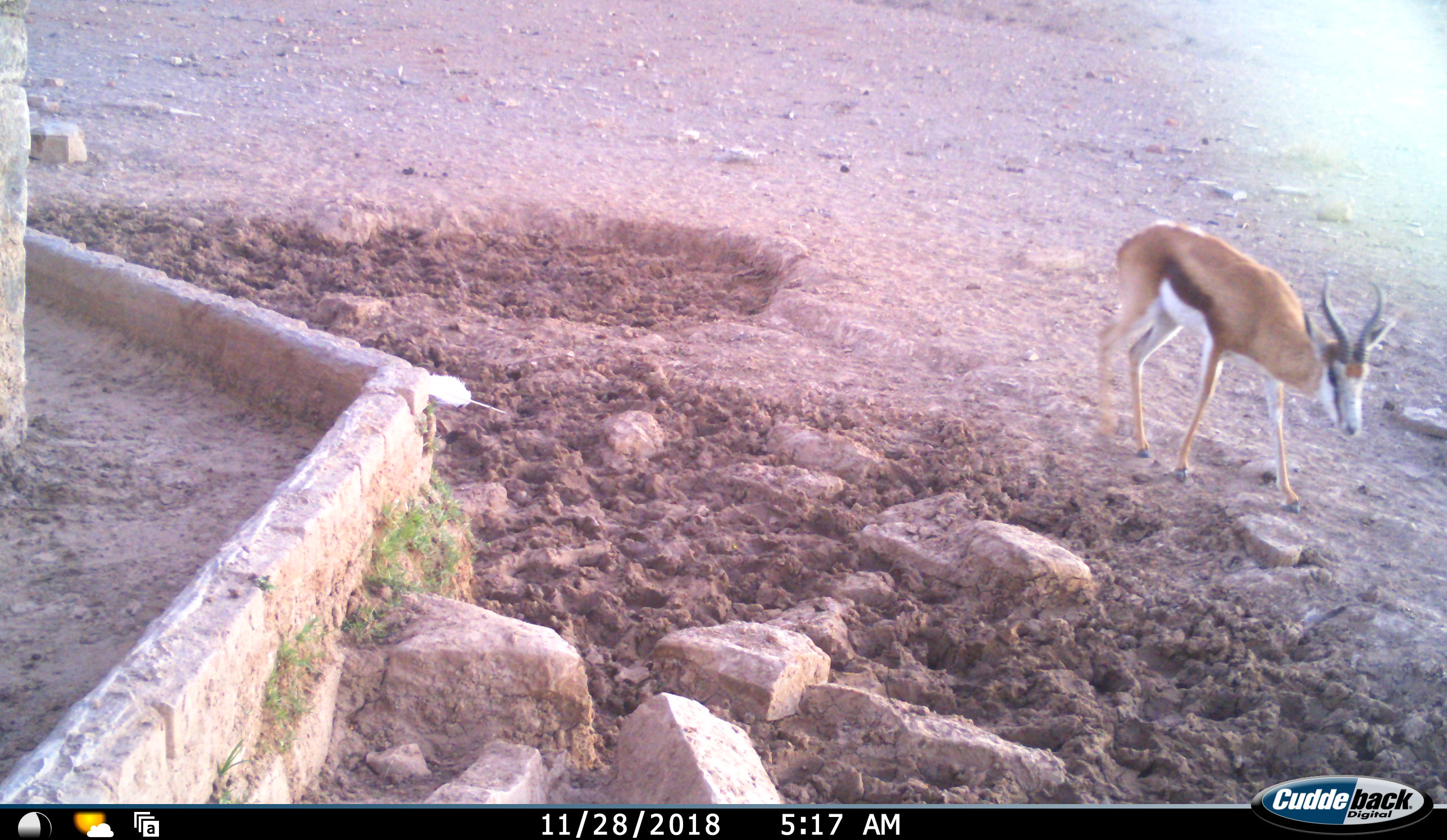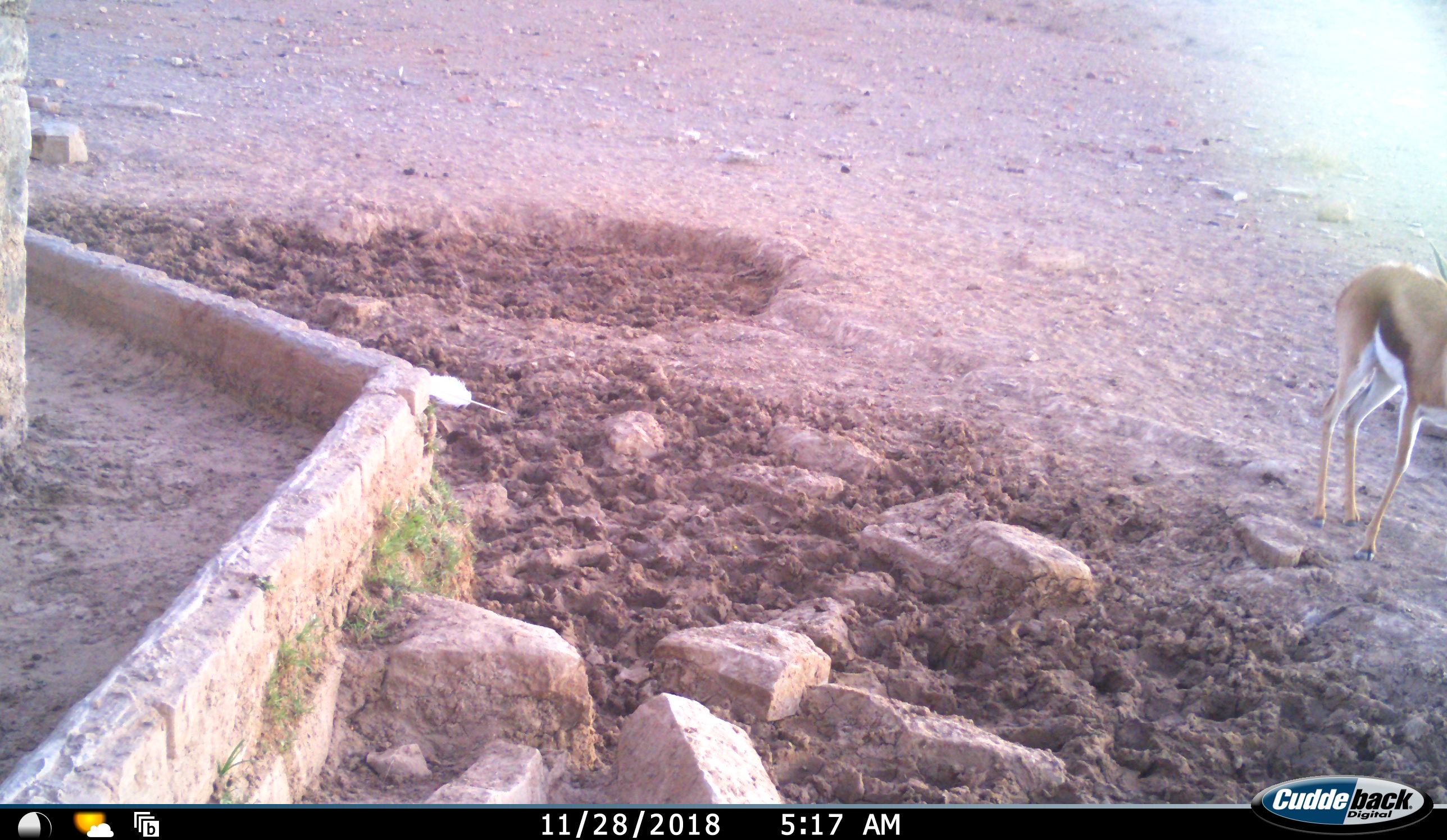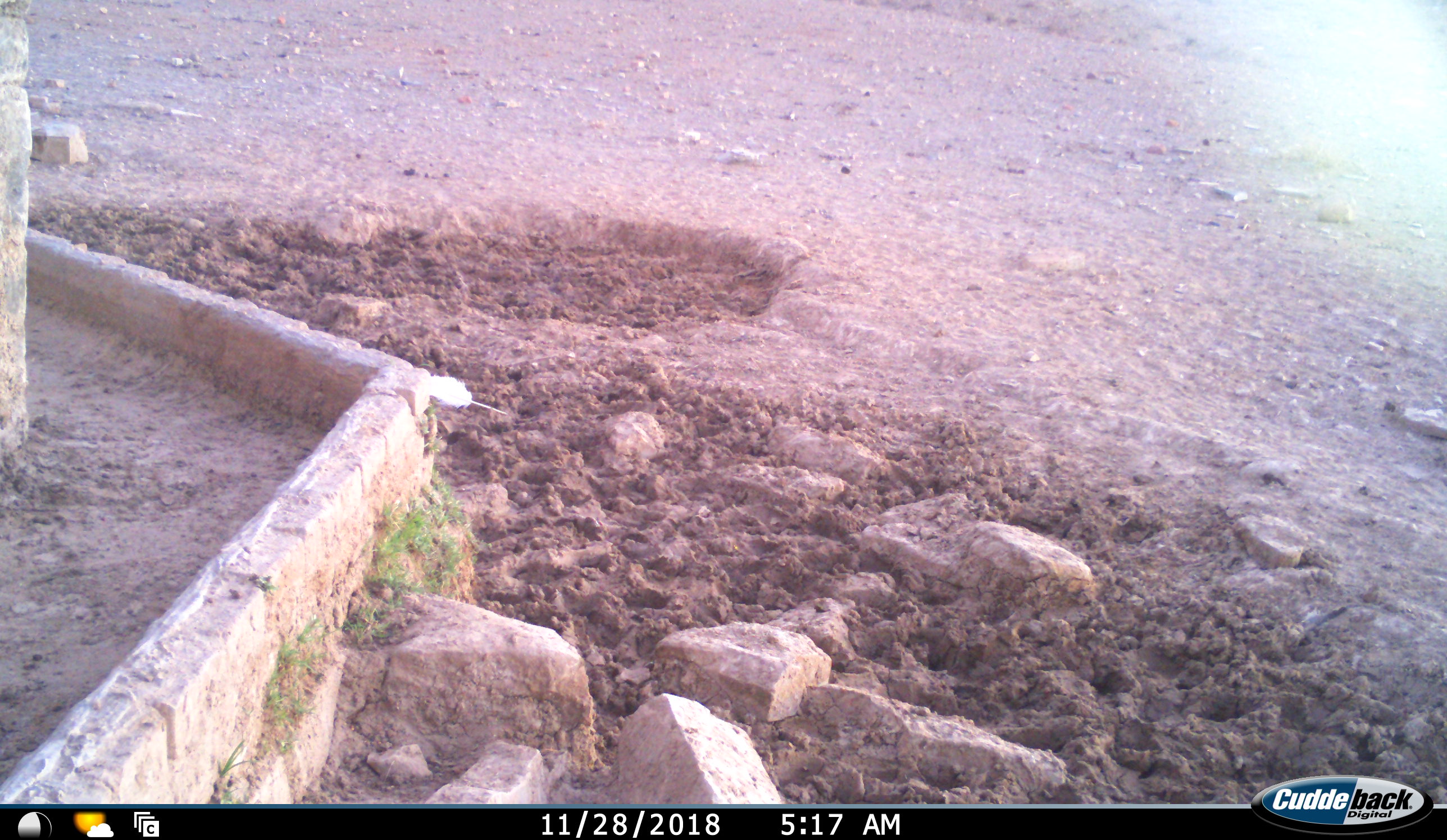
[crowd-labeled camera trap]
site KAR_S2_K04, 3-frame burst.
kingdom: Animalia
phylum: Chordata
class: Mammalia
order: Artiodactyla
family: Bovidae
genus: Antidorcas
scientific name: Antidorcas marsupialis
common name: springbok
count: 1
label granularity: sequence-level